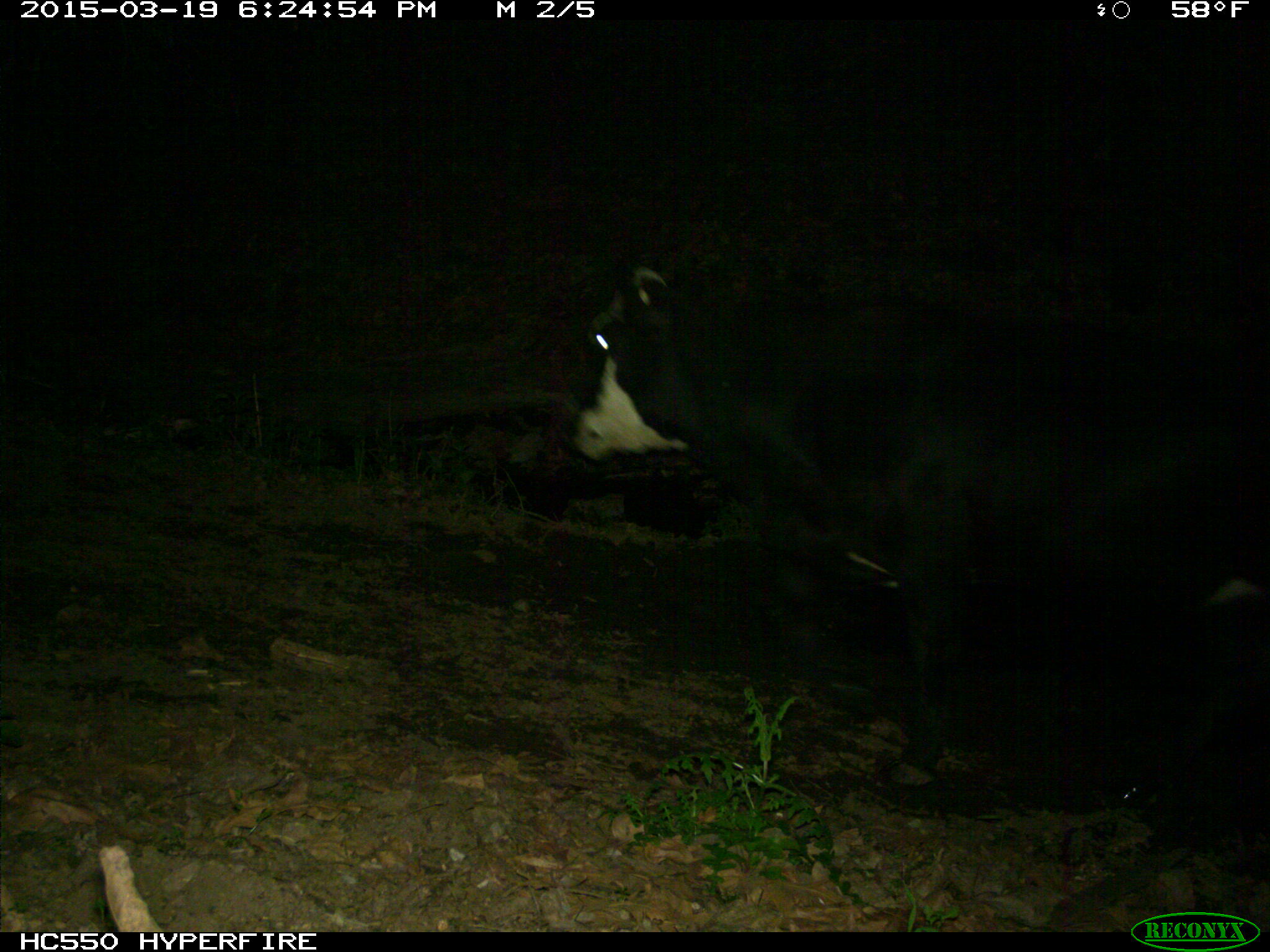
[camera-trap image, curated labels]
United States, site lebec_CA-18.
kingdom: Animalia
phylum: Chordata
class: Mammalia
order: Artiodactyla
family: Bovidae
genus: Bos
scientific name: Bos taurus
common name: domestic cow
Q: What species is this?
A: Bos taurus (domestic cow).